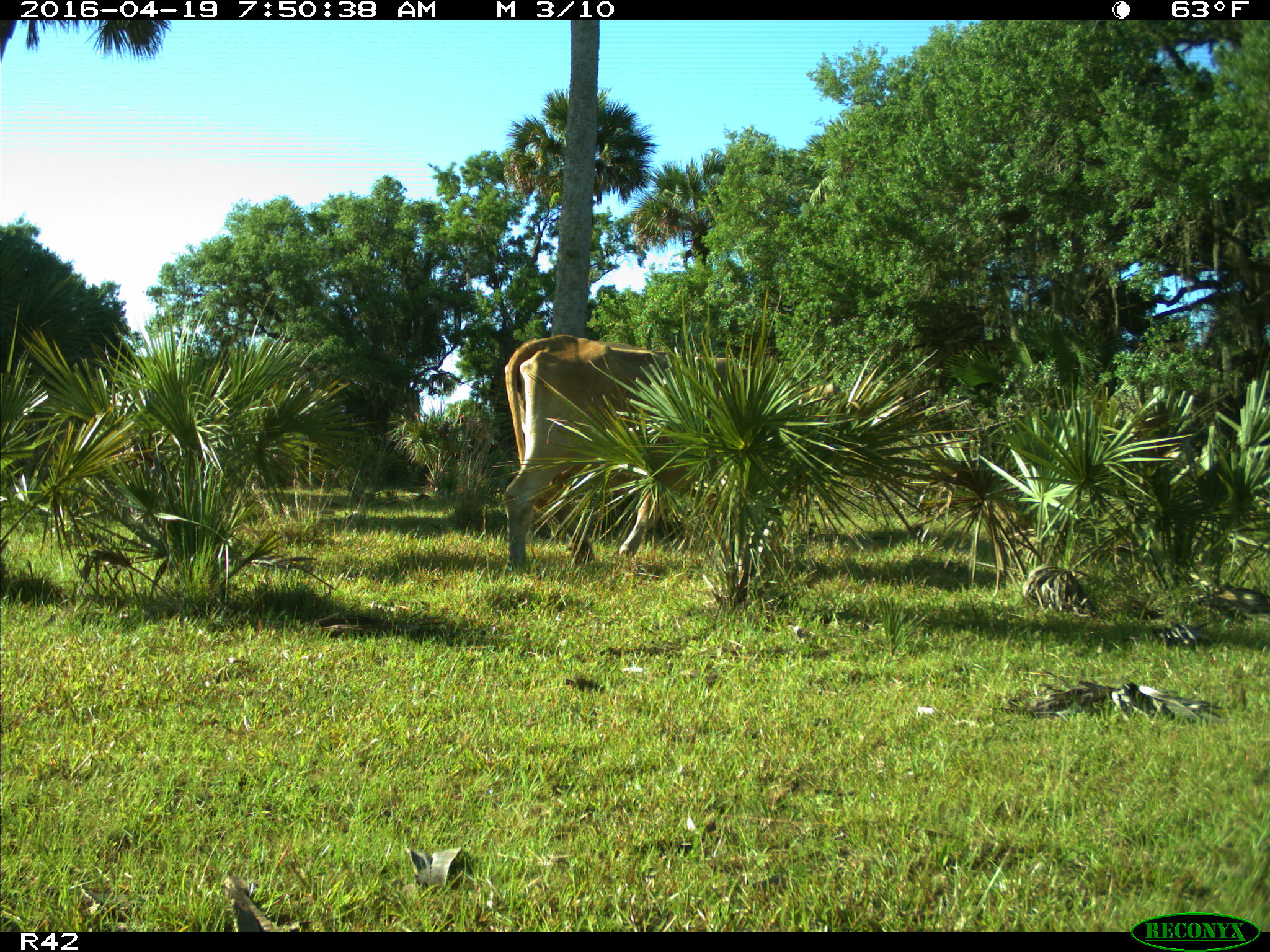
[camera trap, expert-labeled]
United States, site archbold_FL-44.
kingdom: Animalia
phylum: Chordata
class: Mammalia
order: Artiodactyla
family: Bovidae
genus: Bos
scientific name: Bos taurus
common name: domestic cow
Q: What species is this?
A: Bos taurus (domestic cow).